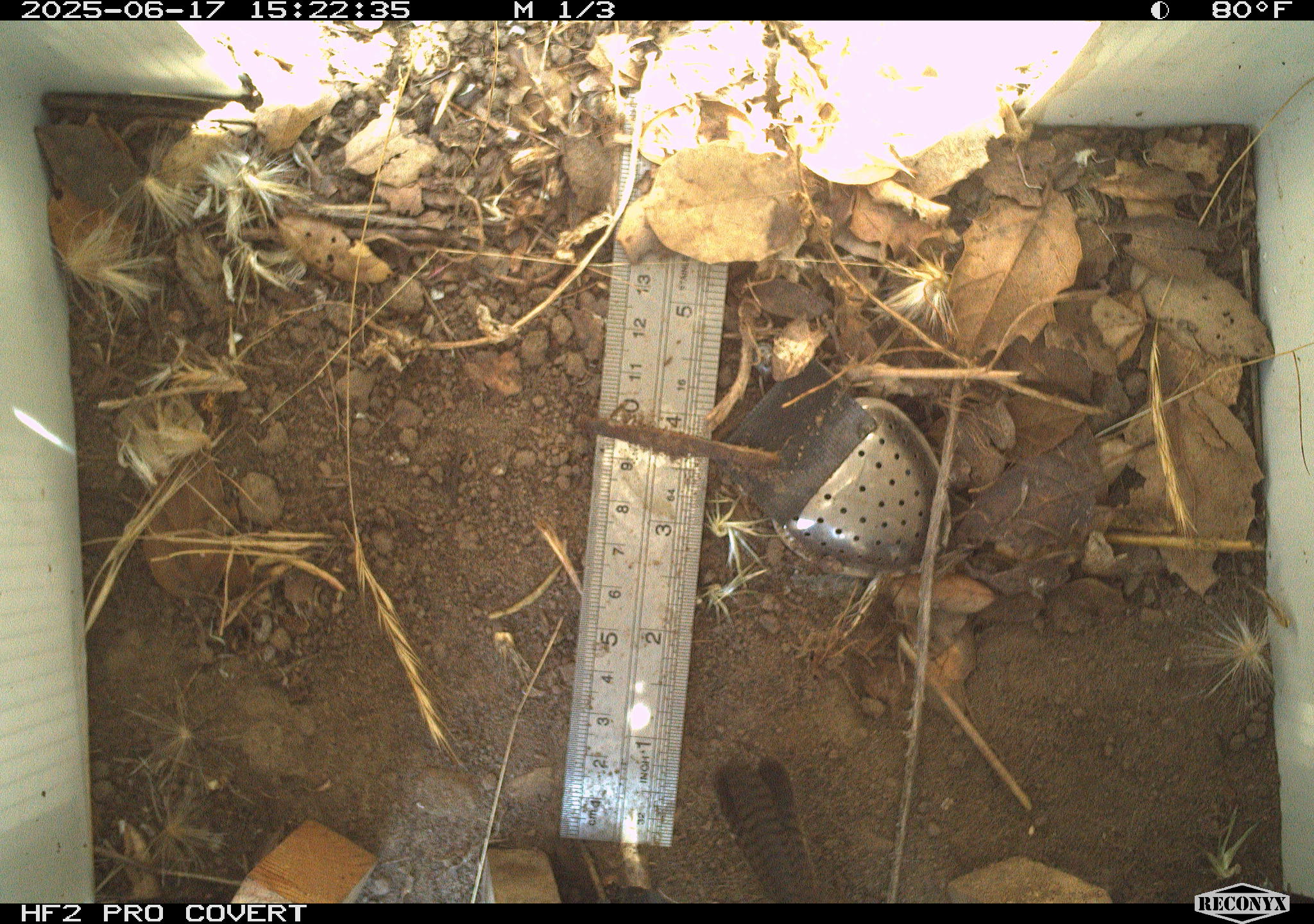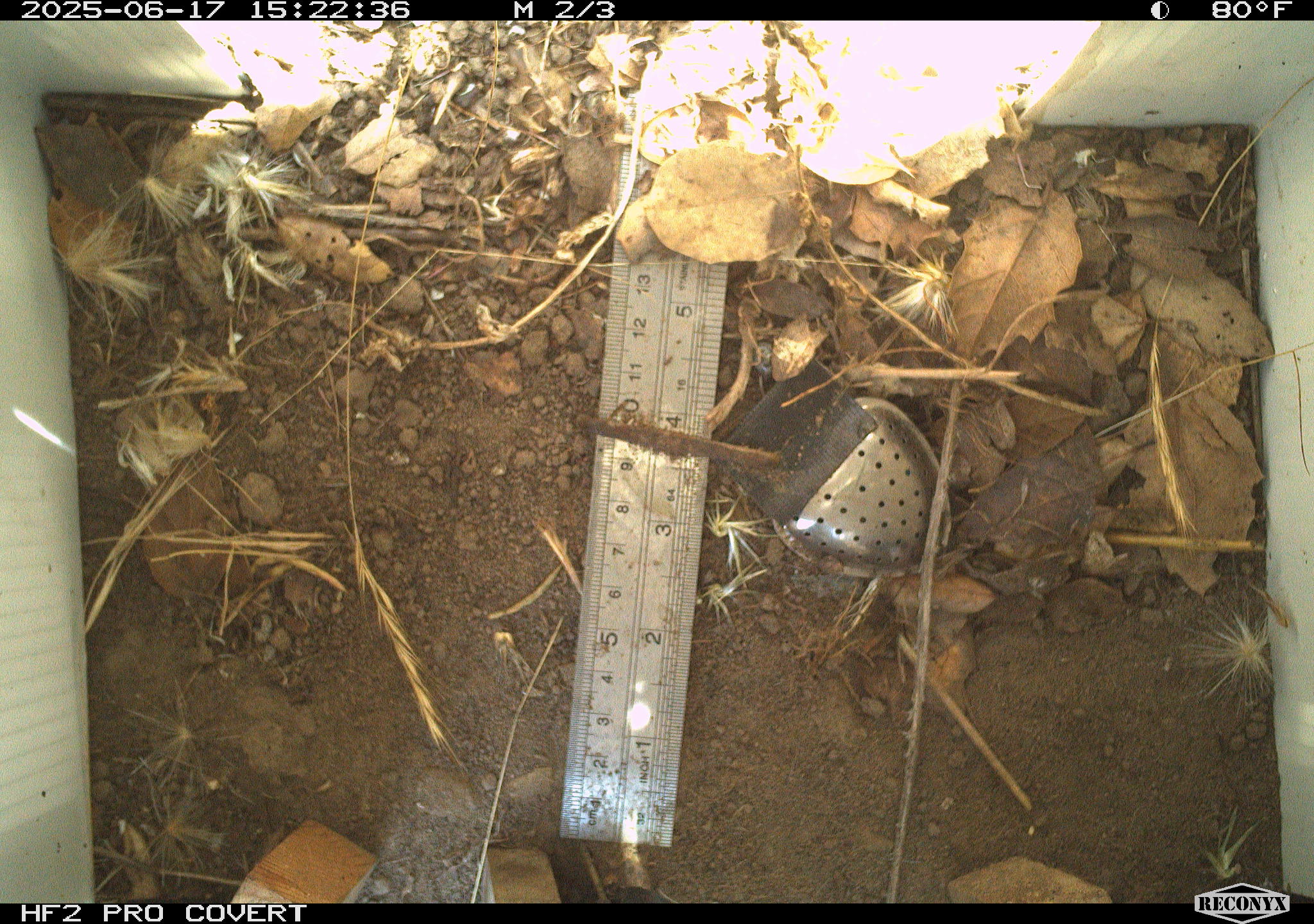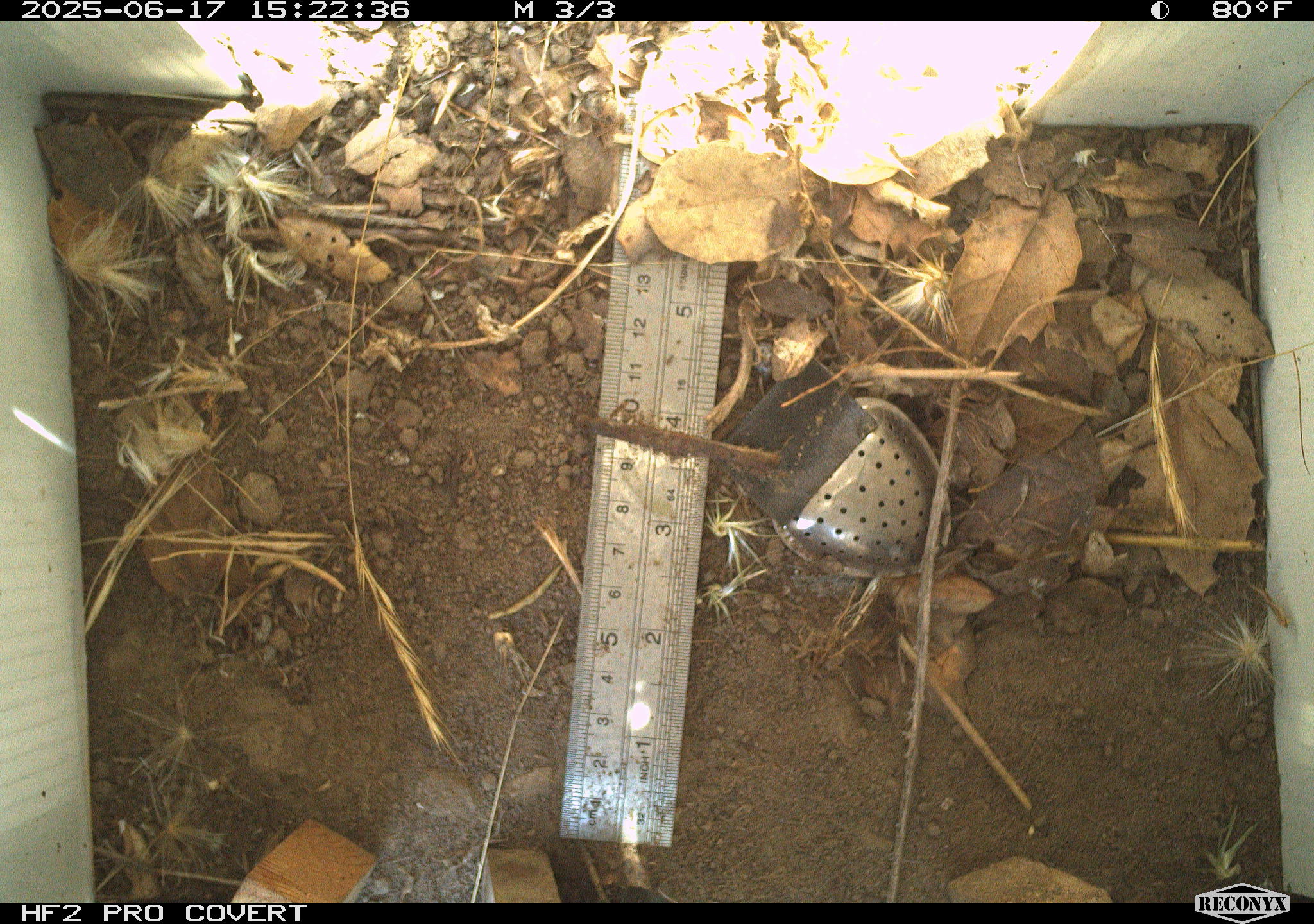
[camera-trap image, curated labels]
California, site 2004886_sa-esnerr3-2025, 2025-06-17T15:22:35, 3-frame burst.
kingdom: Animalia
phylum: Chordata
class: Aves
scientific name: Aves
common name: bird